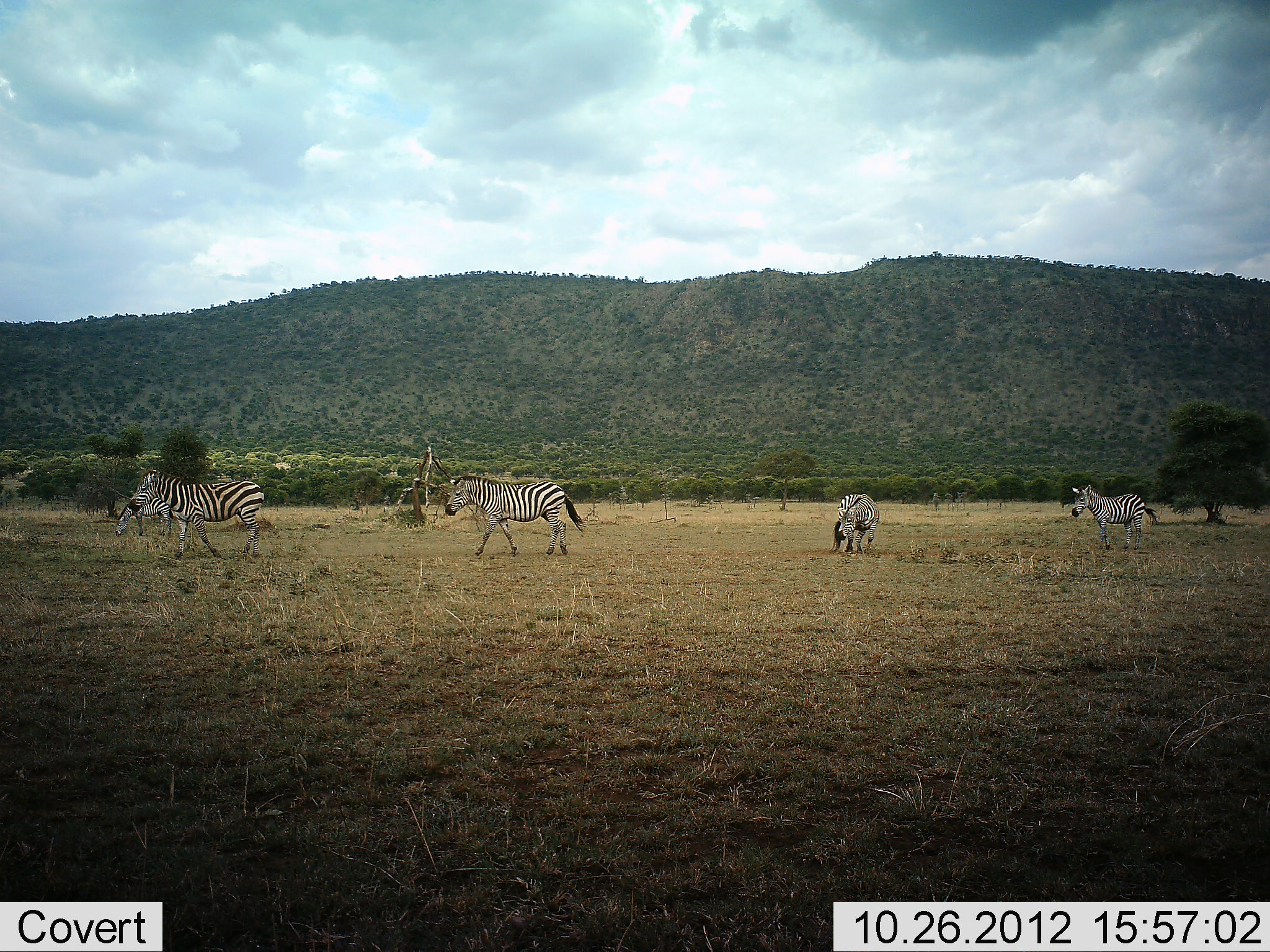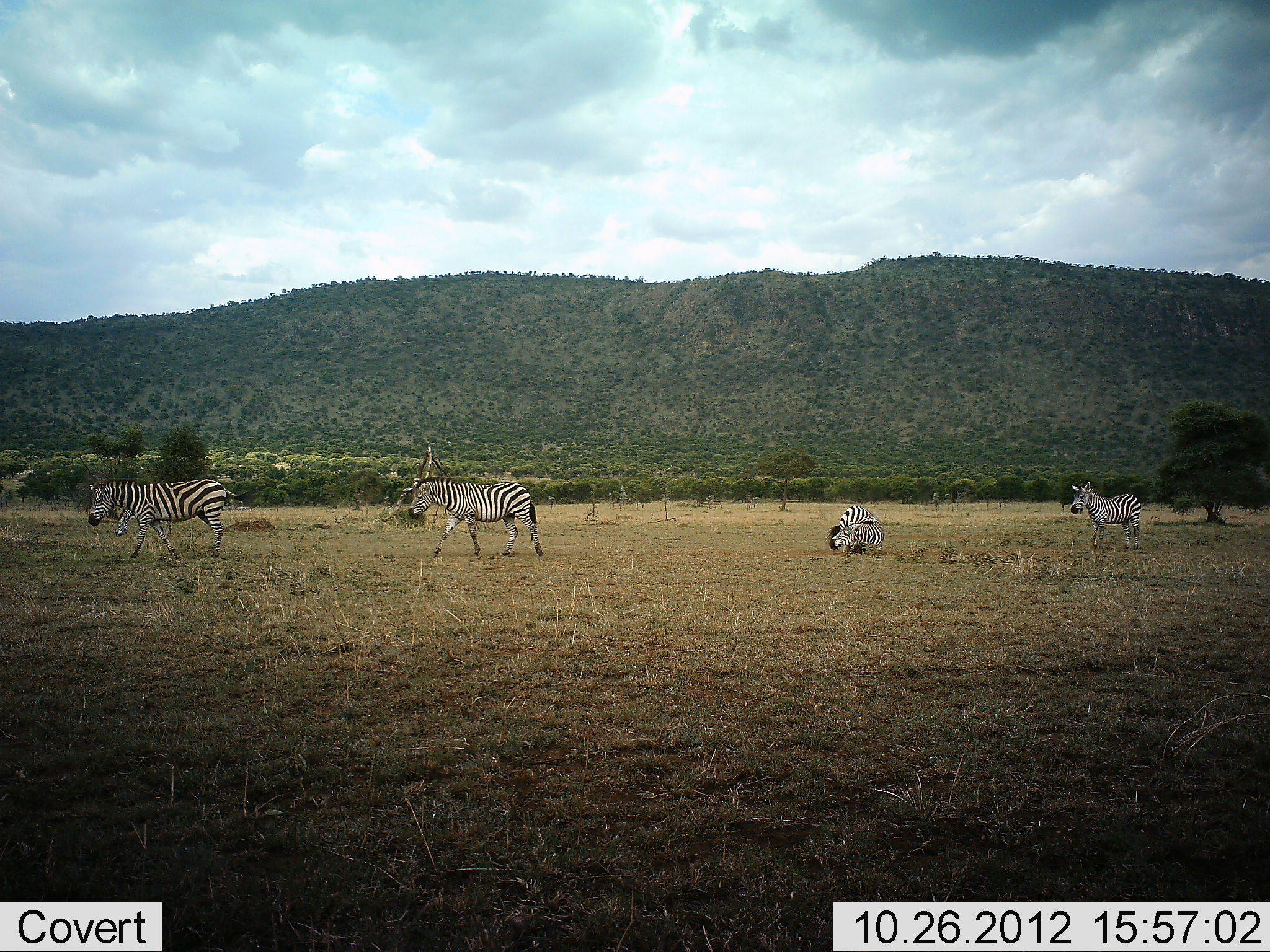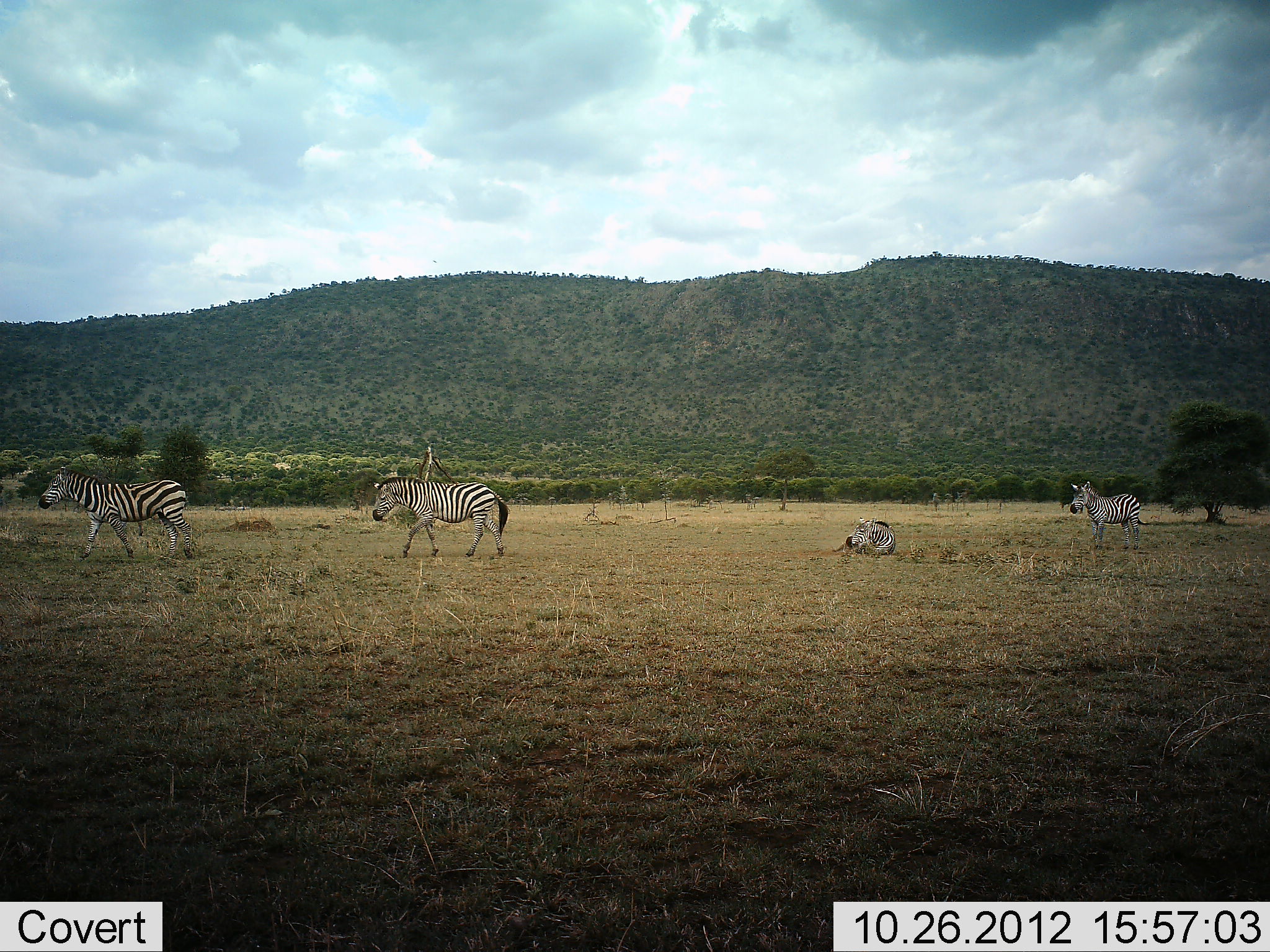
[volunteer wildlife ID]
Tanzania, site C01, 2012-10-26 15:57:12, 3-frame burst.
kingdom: Animalia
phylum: Chordata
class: Mammalia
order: Perissodactyla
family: Equidae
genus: Equus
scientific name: Equus quagga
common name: plains zebra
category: zebra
Zebra (plains zebra) (Equus quagga), count 4. Behavior (volunteer vote fractions): standing 40%, resting 20%, moving 90%, interacting 10%. Young present (vote fraction): 10%. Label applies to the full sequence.